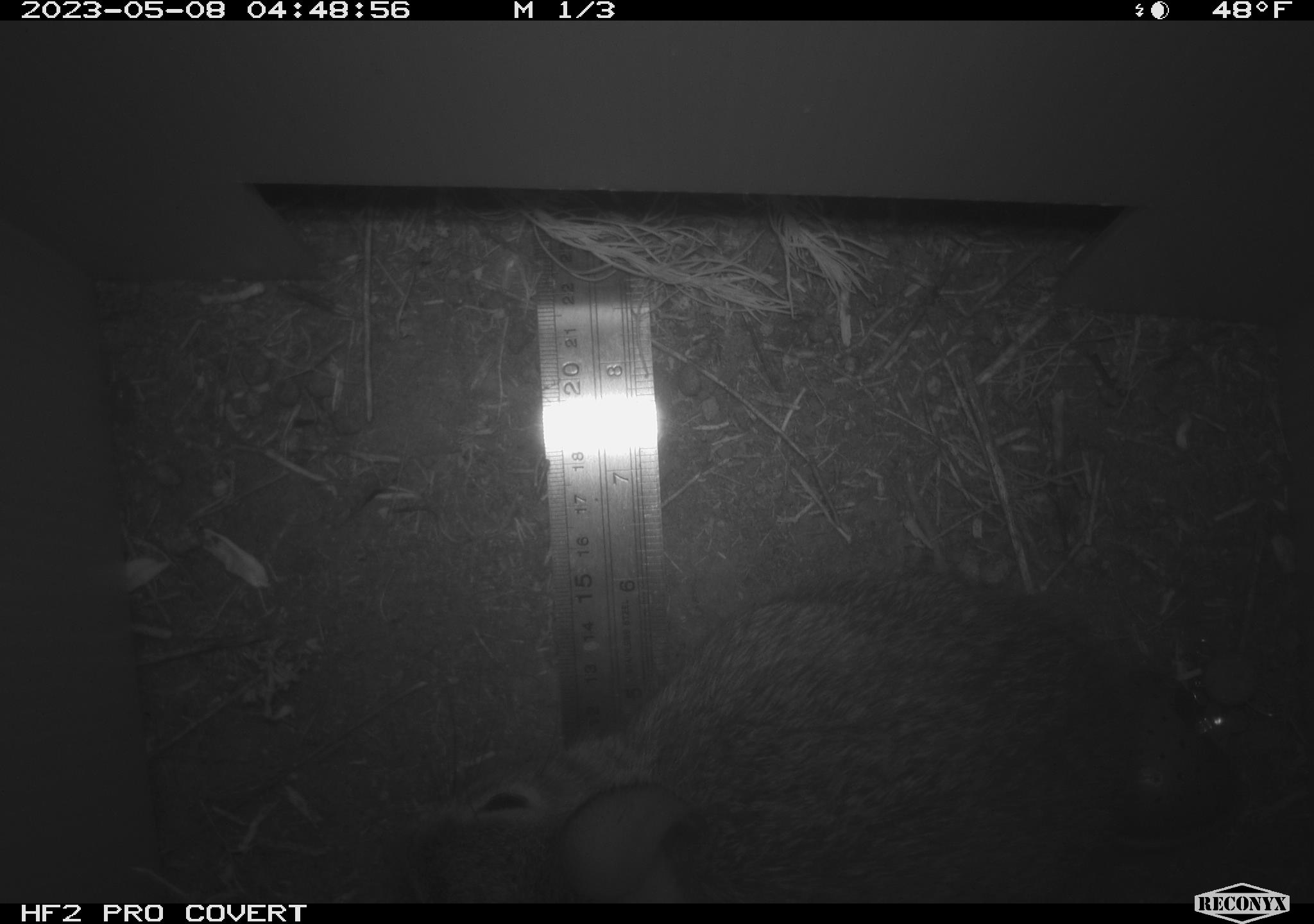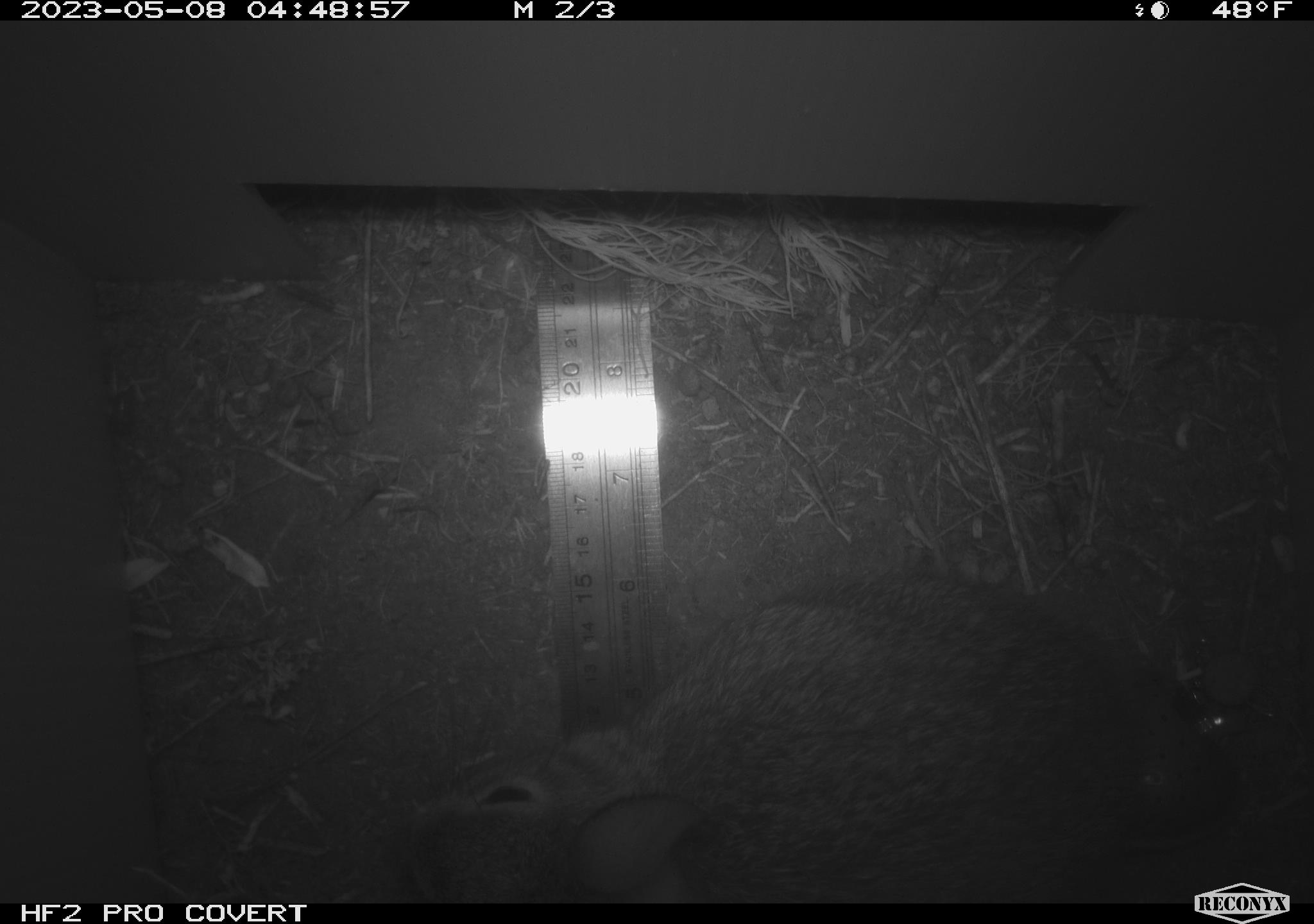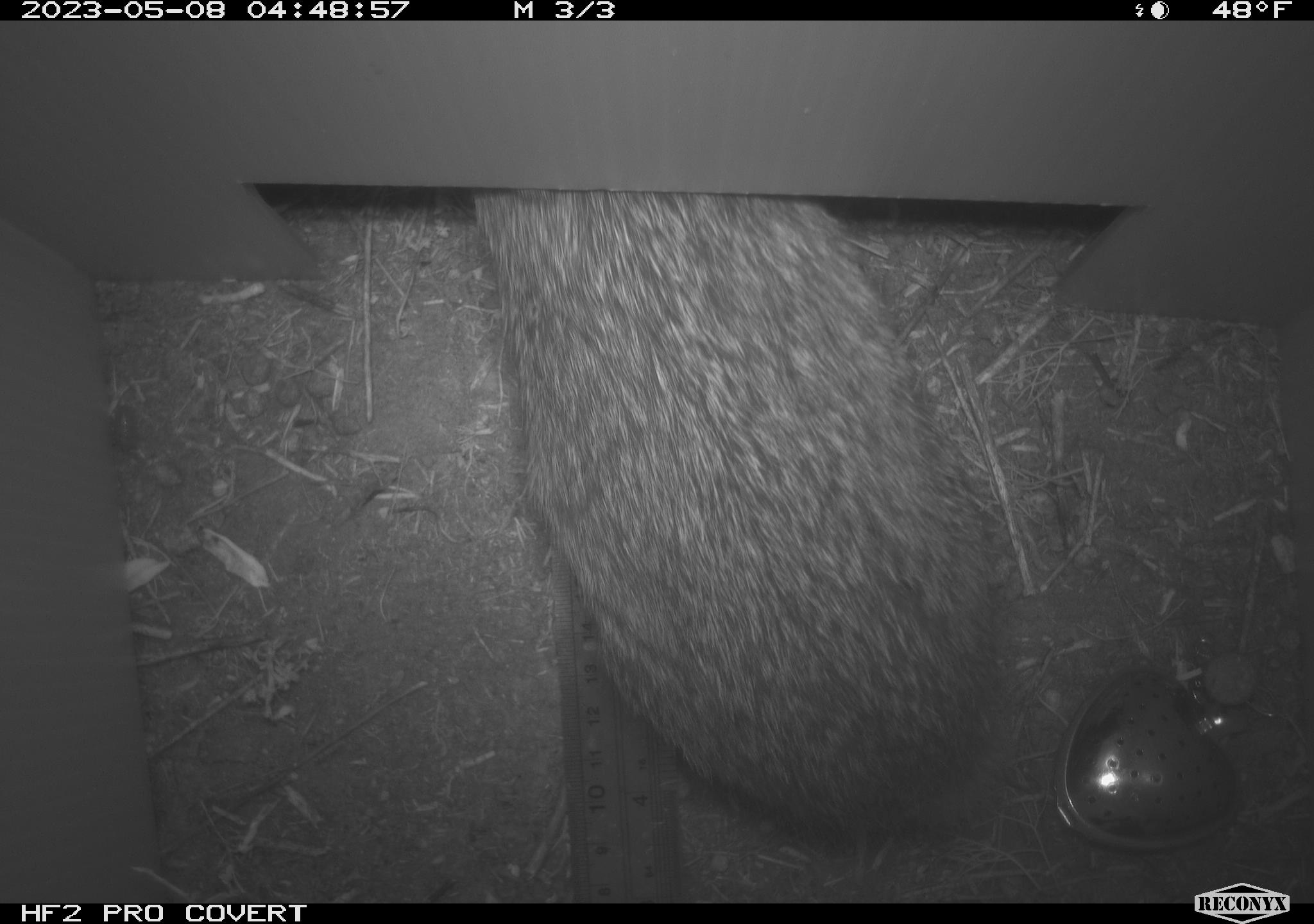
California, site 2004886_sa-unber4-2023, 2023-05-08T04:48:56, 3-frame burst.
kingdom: Animalia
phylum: Chordata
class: Mammalia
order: Lagomorpha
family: Leporidae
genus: Sylvilagus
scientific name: Sylvilagus audubonii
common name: desert cottontail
Desert cottontail (Sylvilagus audubonii).